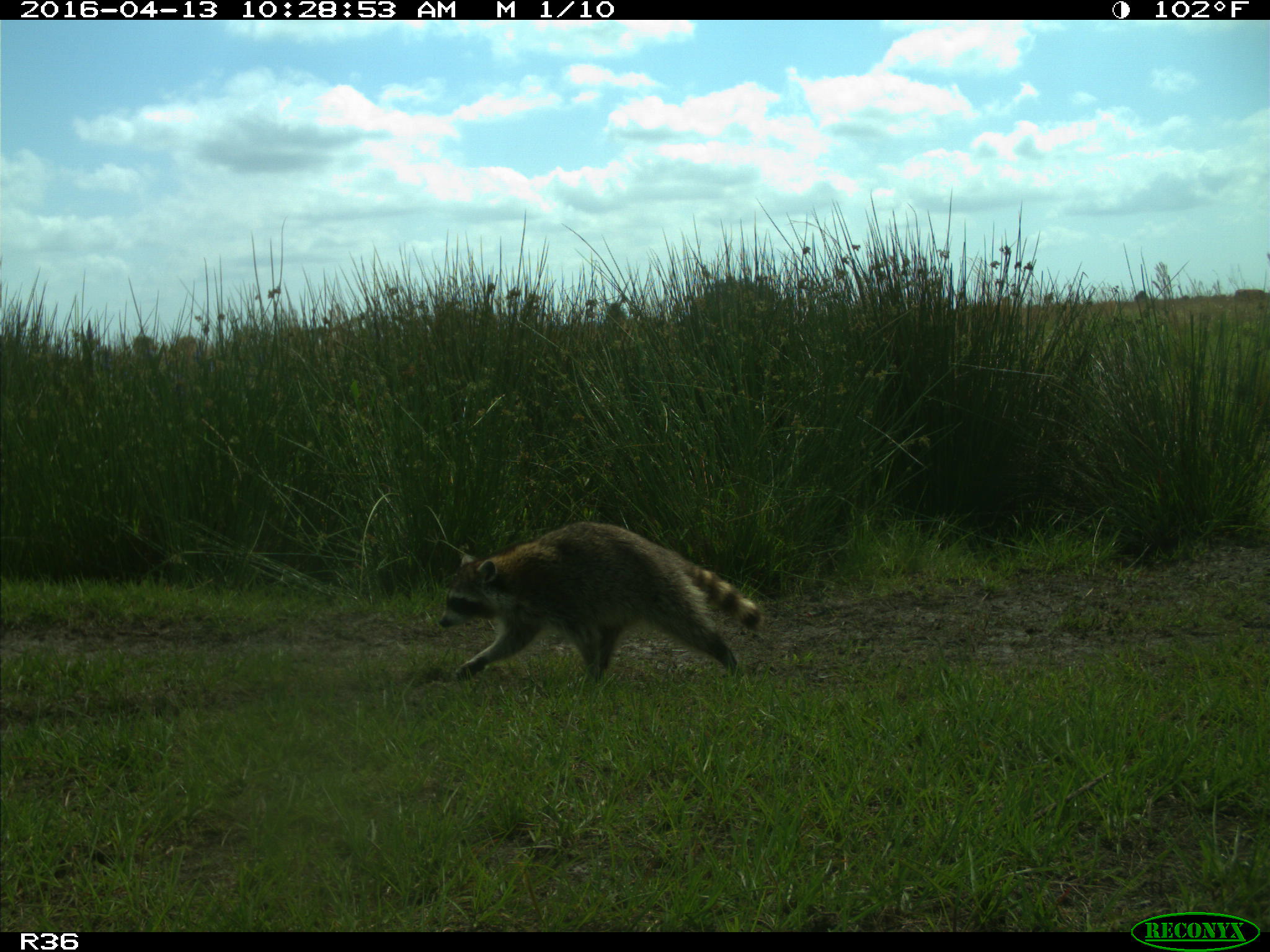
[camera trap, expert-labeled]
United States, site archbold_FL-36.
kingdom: Animalia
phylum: Chordata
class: Mammalia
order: Carnivora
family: Procyonidae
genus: Procyon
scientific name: Procyon lotor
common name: common raccoon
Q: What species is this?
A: Procyon lotor (common raccoon).